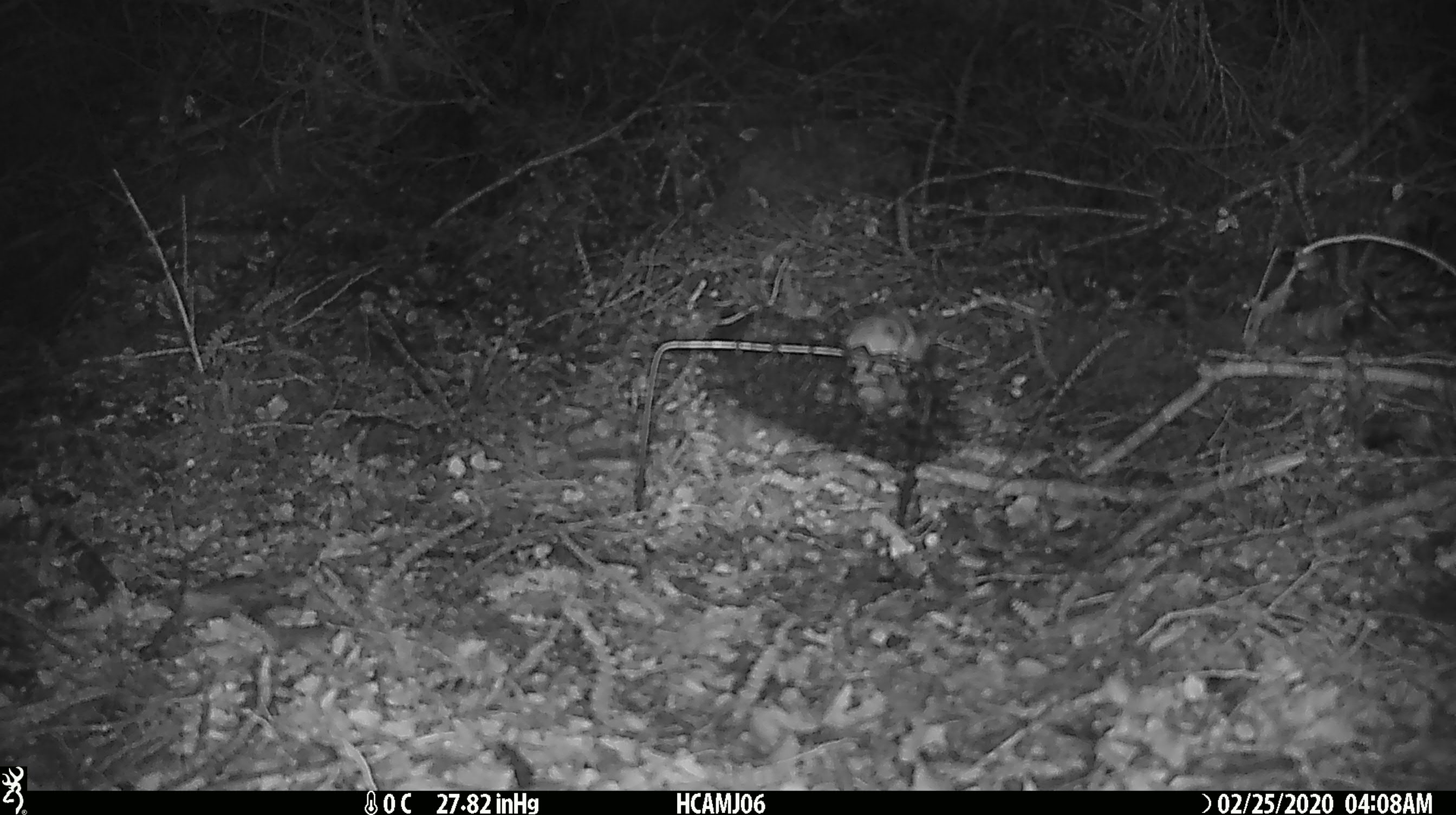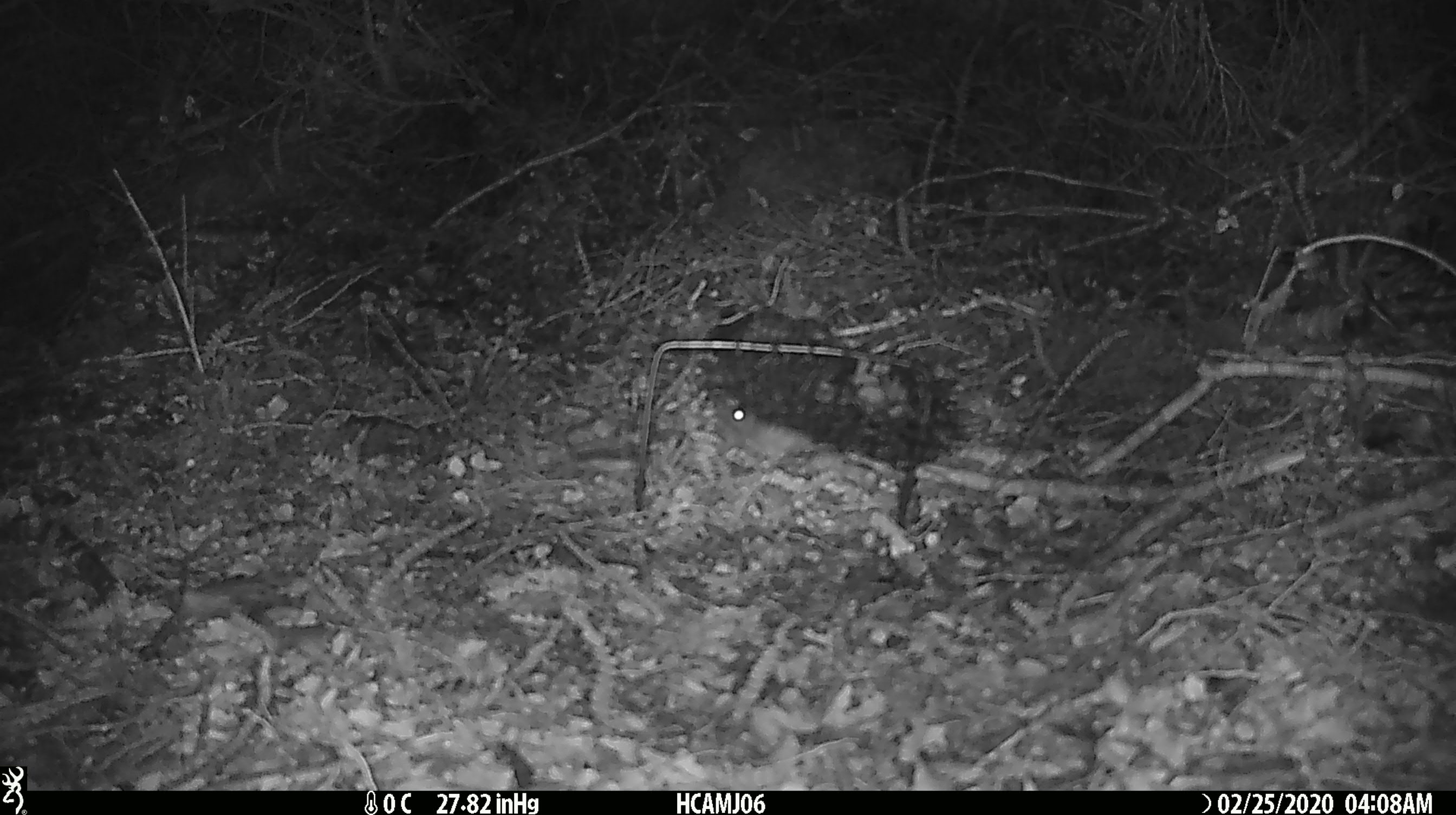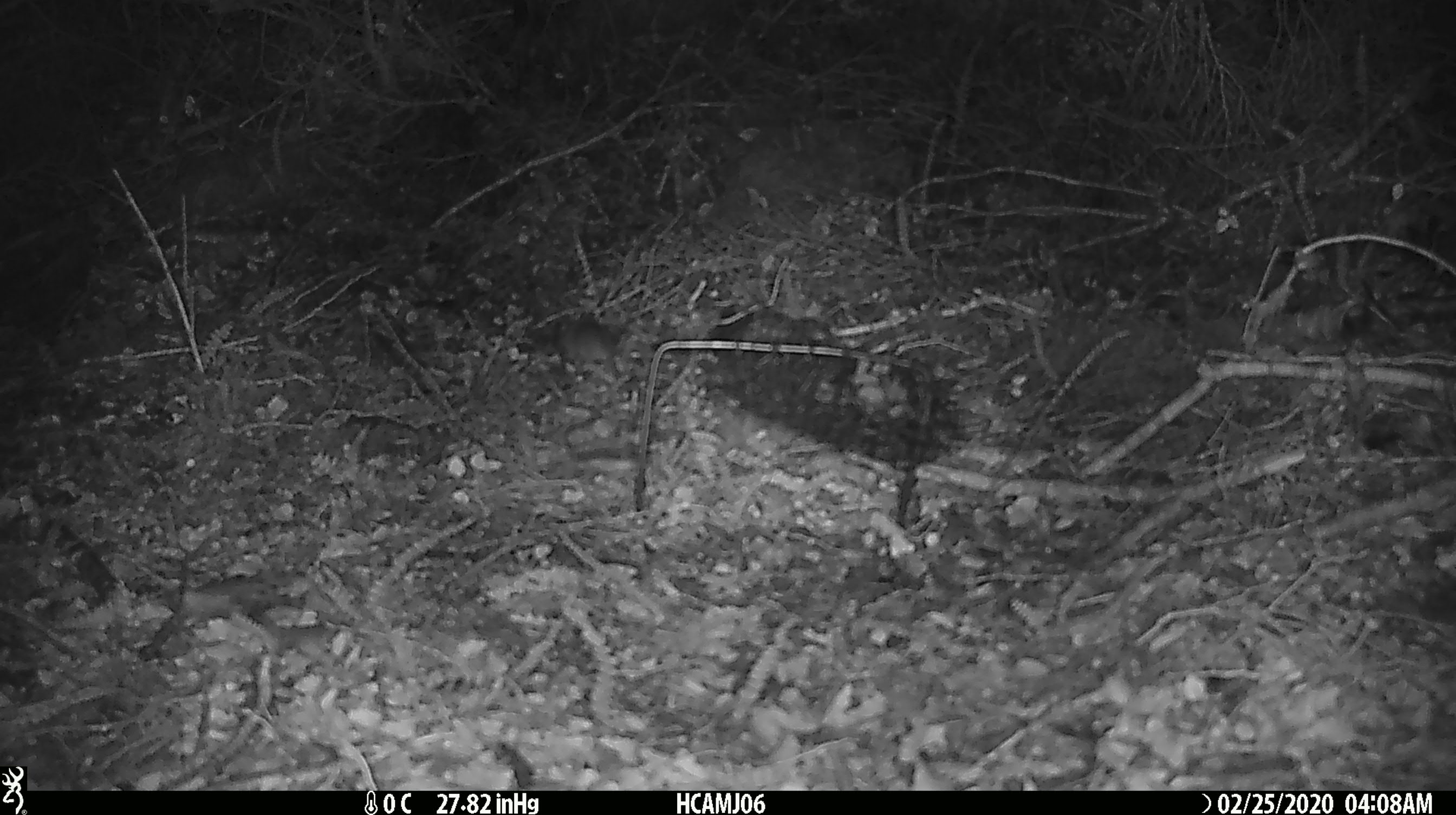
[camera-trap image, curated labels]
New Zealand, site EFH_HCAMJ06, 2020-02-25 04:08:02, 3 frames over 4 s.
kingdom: Animalia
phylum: Chordata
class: Mammalia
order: Rodentia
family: Muridae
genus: Mus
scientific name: Mus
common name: mouse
Mouse (Mus).